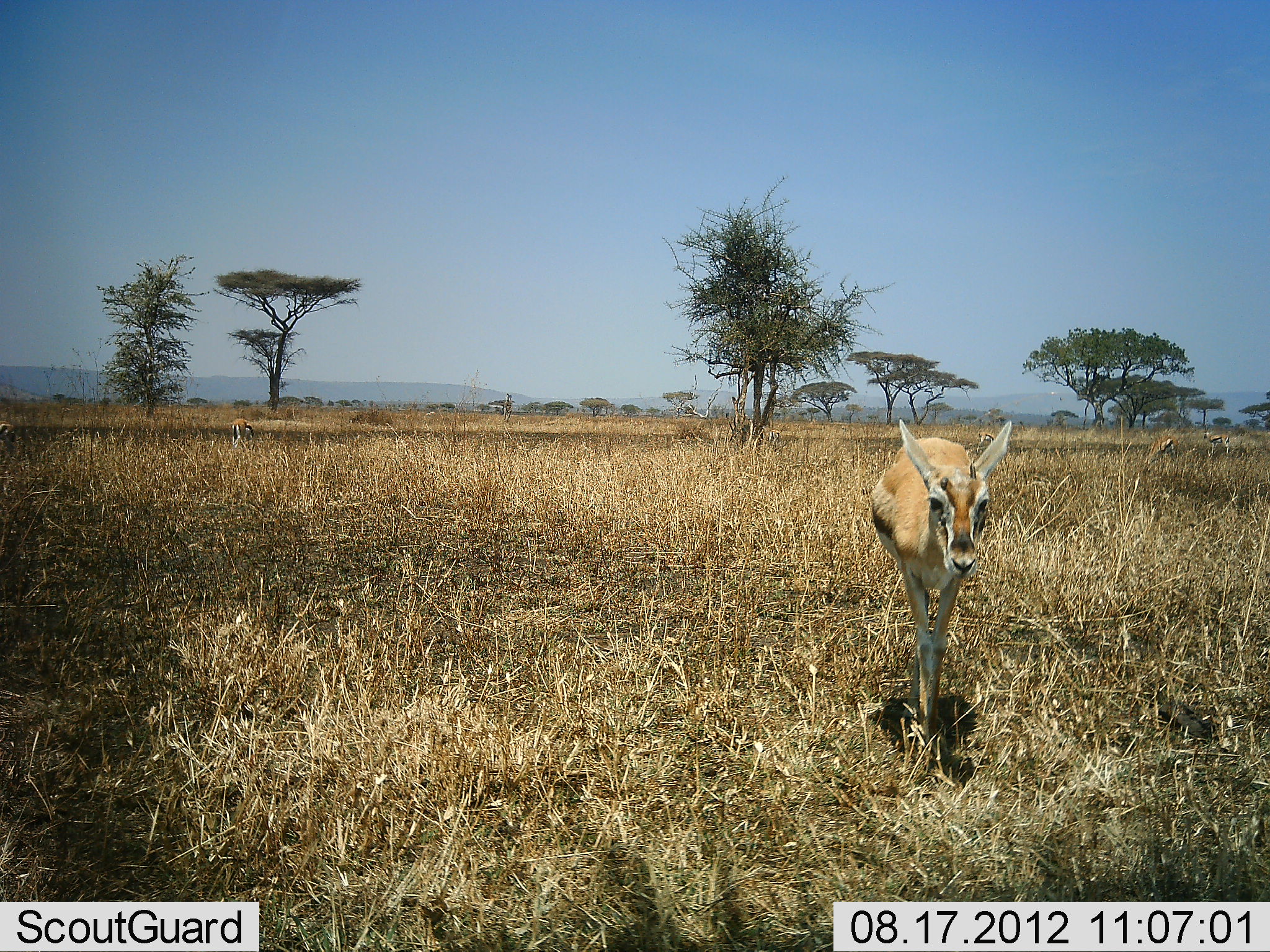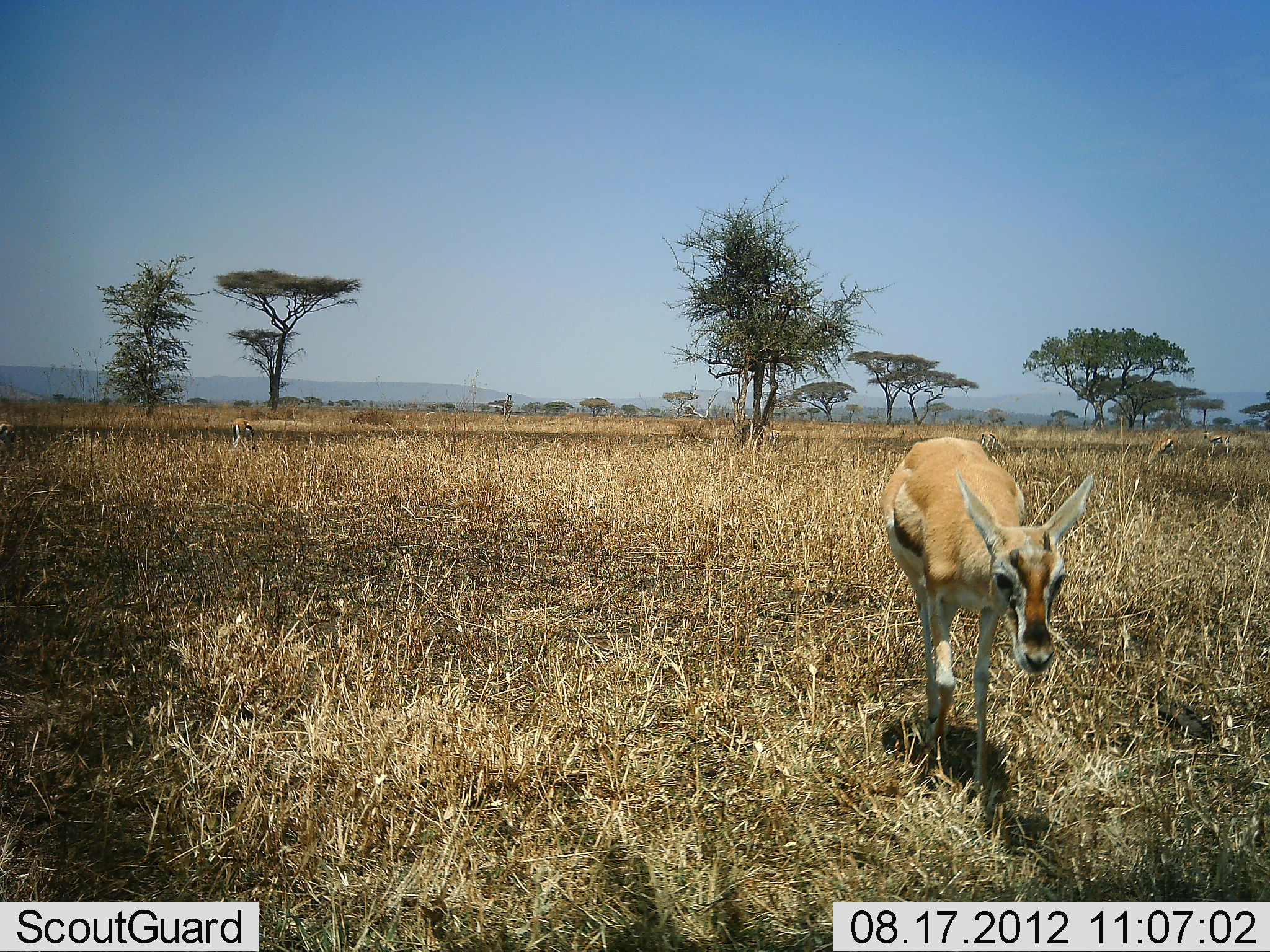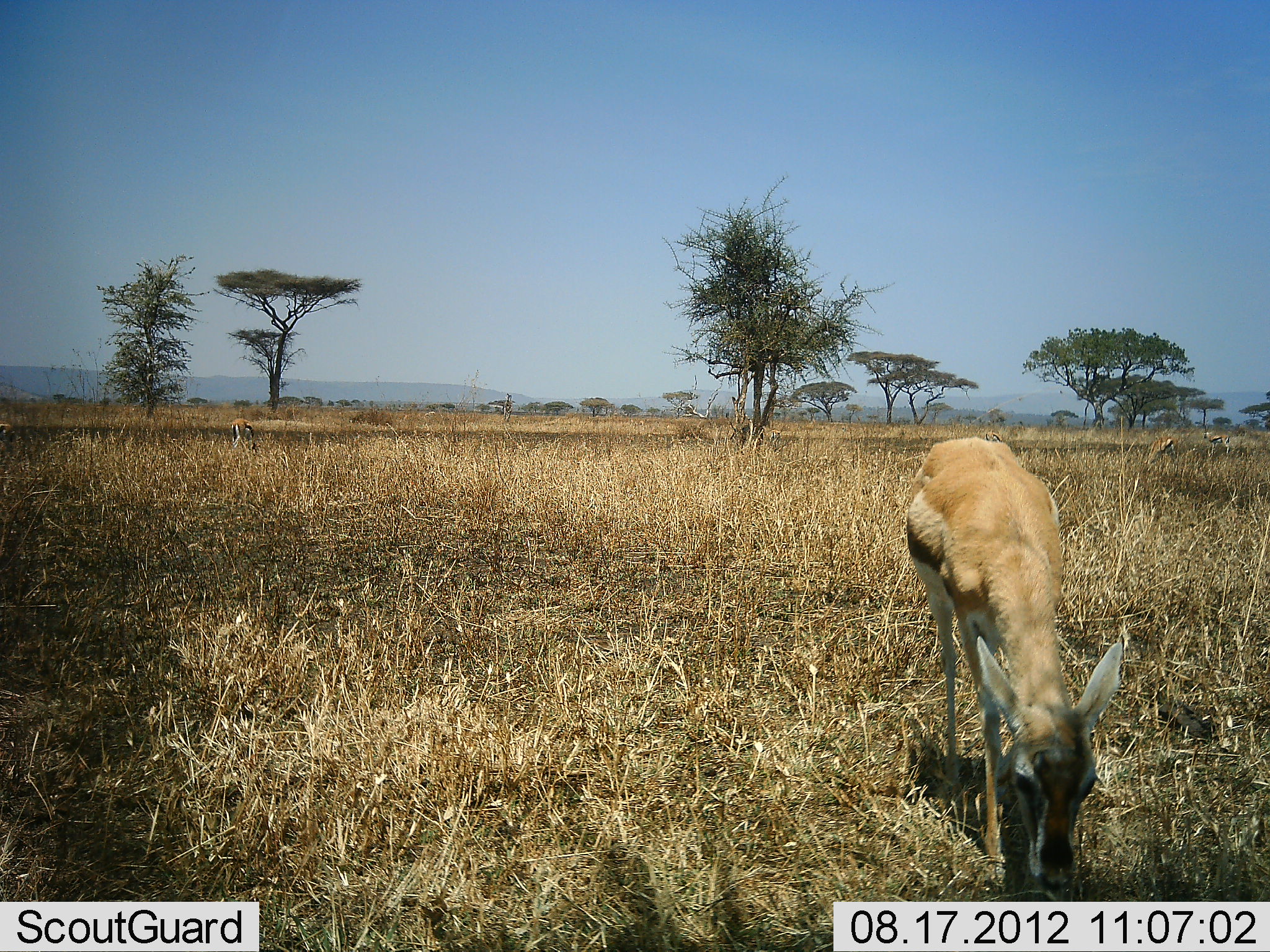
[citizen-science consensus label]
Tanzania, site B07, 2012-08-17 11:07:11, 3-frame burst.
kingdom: Animalia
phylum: Chordata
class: Mammalia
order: Artiodactyla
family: Bovidae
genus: Eudorcas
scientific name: Eudorcas thomsonii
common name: thomson's gazelle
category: gazellethomsons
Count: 1.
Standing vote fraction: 0%.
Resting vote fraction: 0%.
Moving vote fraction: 100%.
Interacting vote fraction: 0%.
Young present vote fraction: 0%.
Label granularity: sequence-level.